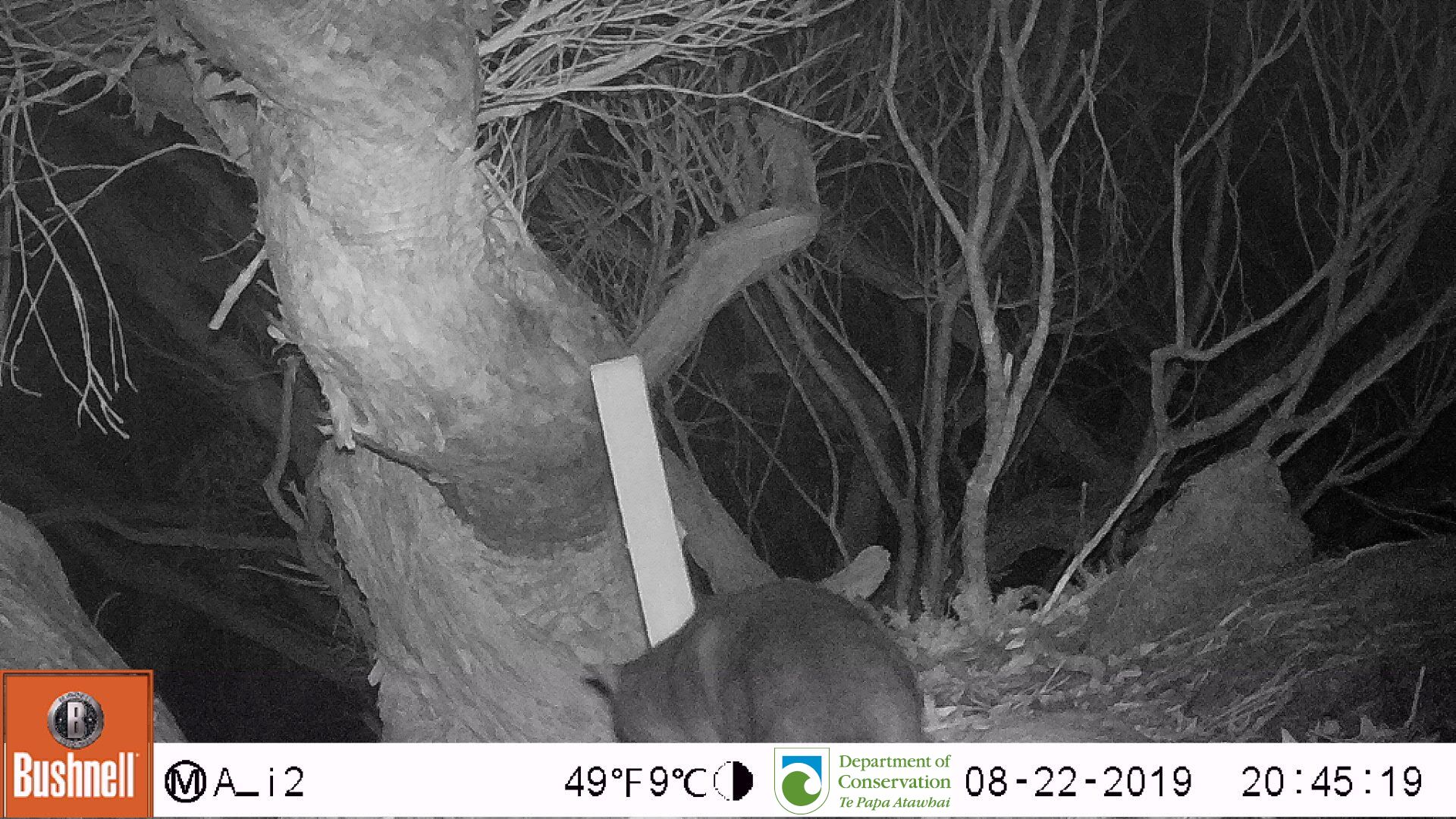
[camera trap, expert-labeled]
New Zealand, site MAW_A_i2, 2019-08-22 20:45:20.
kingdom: Animalia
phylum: Chordata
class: Mammalia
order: Carnivora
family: Felidae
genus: Felis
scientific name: Felis catus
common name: domestic cat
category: cat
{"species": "cat (domestic cat) (Felis catus)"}